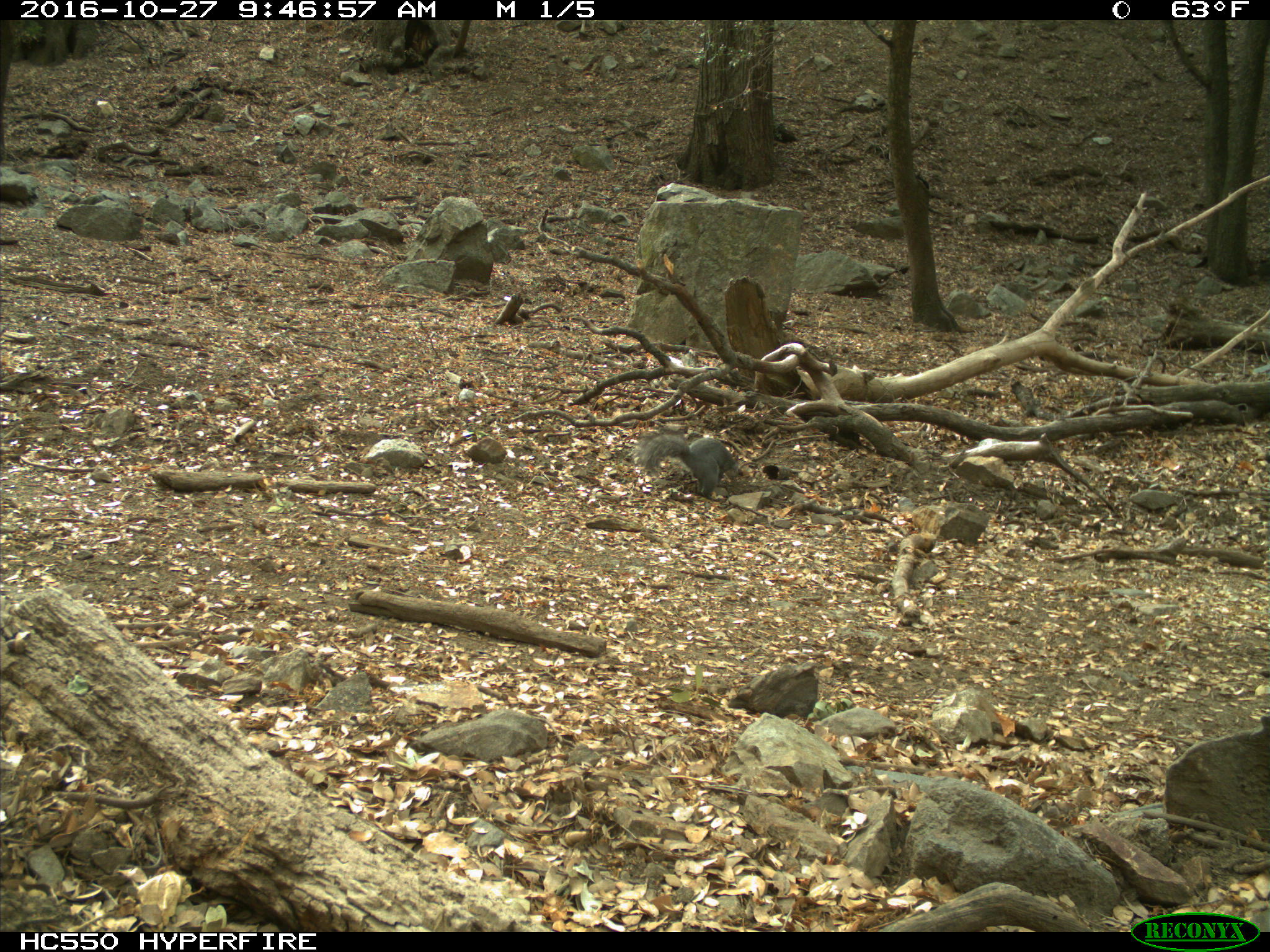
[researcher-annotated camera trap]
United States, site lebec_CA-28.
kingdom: Animalia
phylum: Chordata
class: Mammalia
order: Rodentia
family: Sciuridae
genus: Sciurus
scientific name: Sciurus carolinensis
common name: eastern gray squirrel